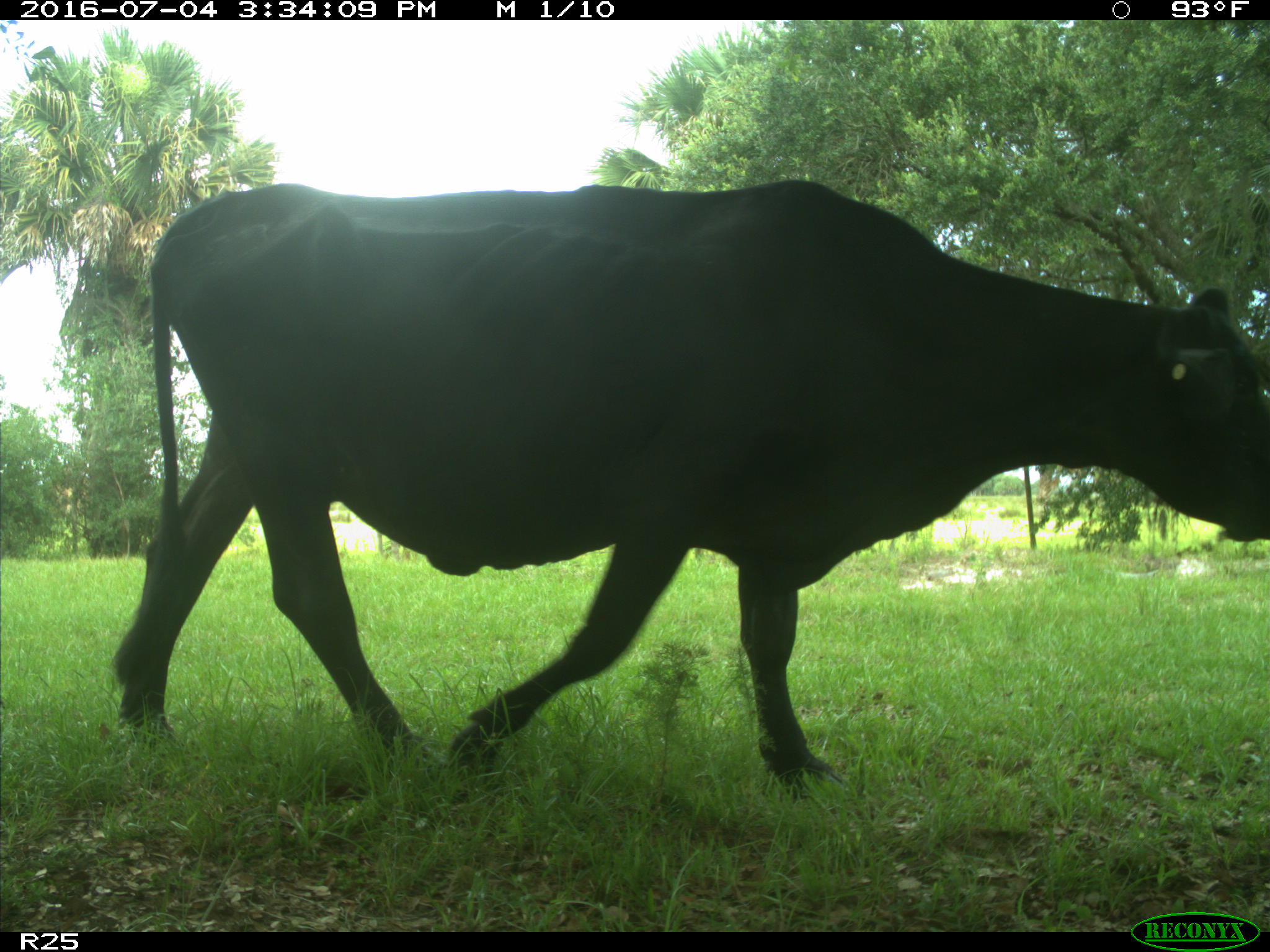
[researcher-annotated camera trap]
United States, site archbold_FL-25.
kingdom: Animalia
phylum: Chordata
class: Mammalia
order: Artiodactyla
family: Bovidae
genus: Bos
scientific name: Bos taurus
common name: domestic cow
Bos taurus (domestic cow).